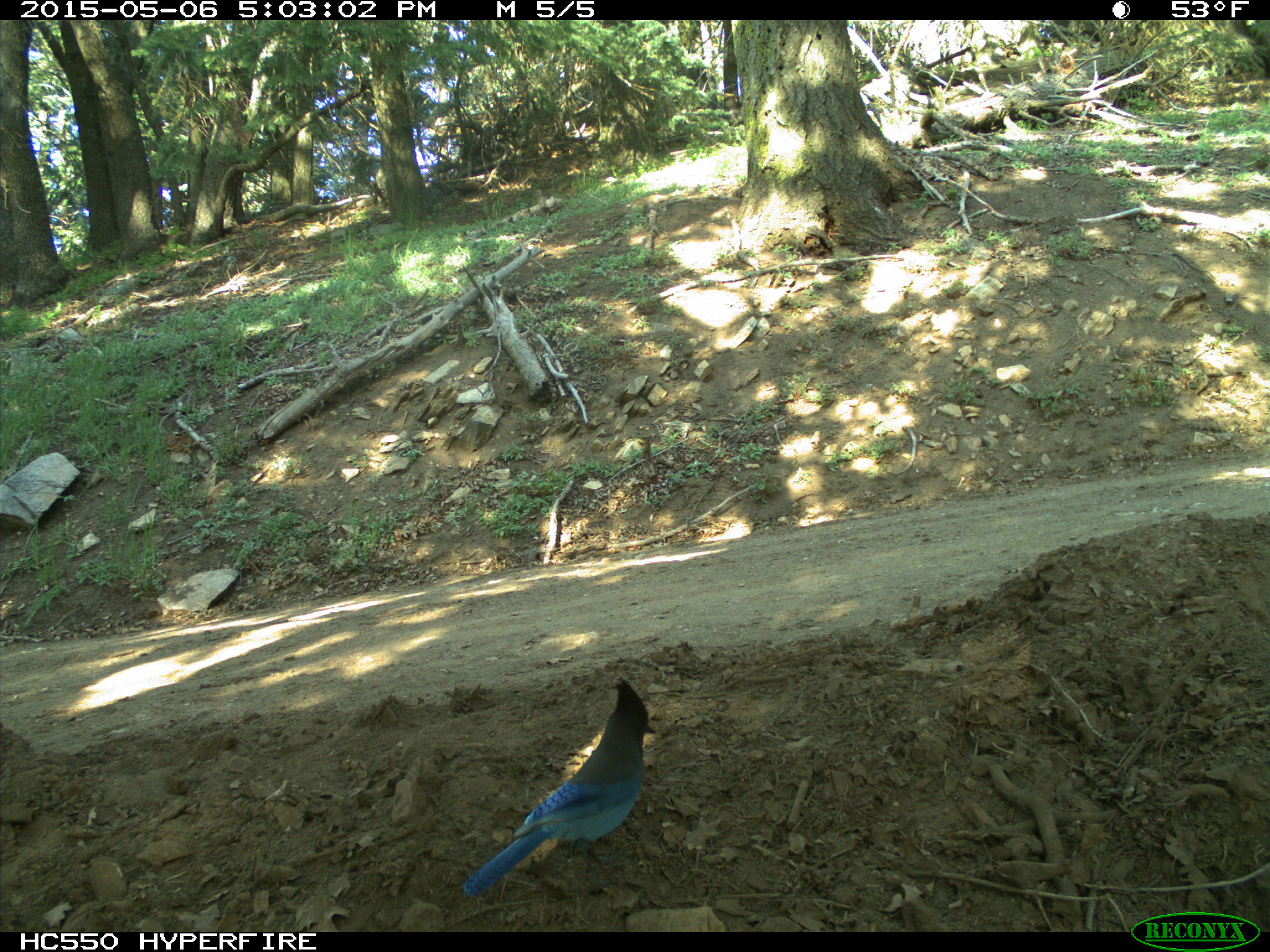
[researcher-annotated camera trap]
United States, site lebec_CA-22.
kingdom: Animalia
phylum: Chordata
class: Aves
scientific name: Aves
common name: birds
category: unidentified bird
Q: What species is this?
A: Unidentified bird (birds) (Aves).